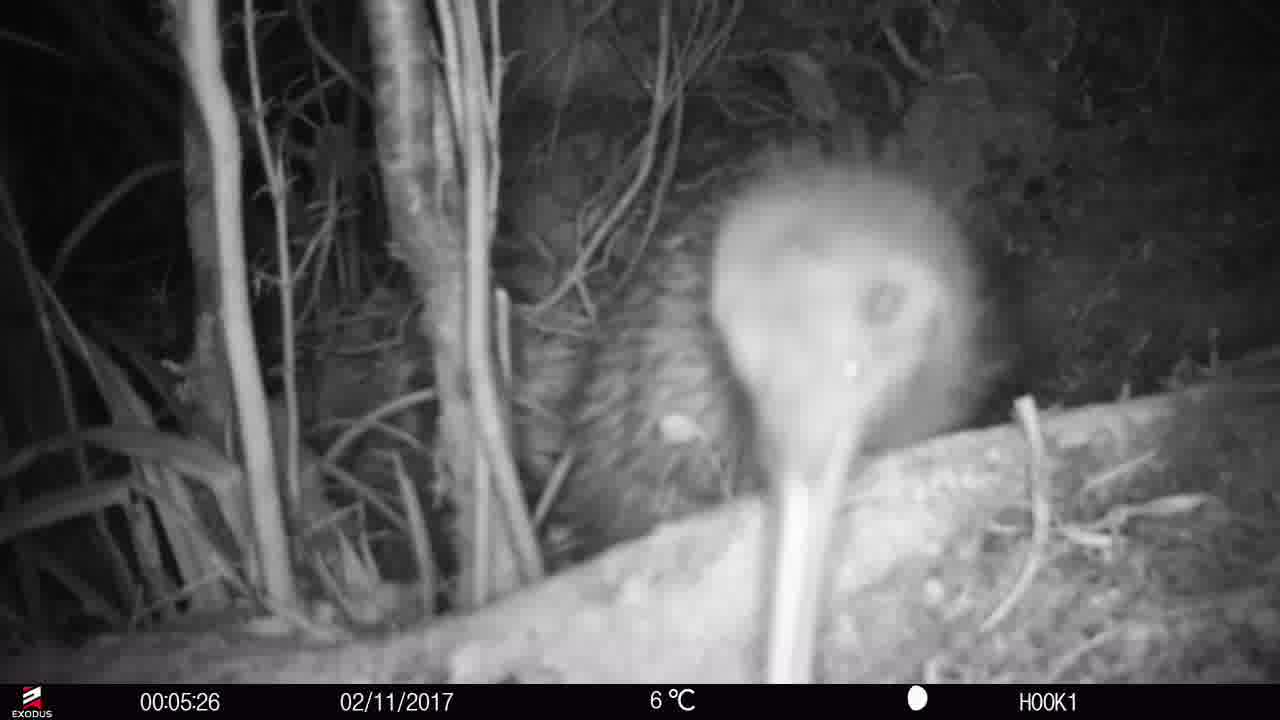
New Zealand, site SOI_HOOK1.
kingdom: Animalia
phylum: Chordata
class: Aves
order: Apterygiformes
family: Apterygidae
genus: Apteryx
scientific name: Apteryx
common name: kiwi